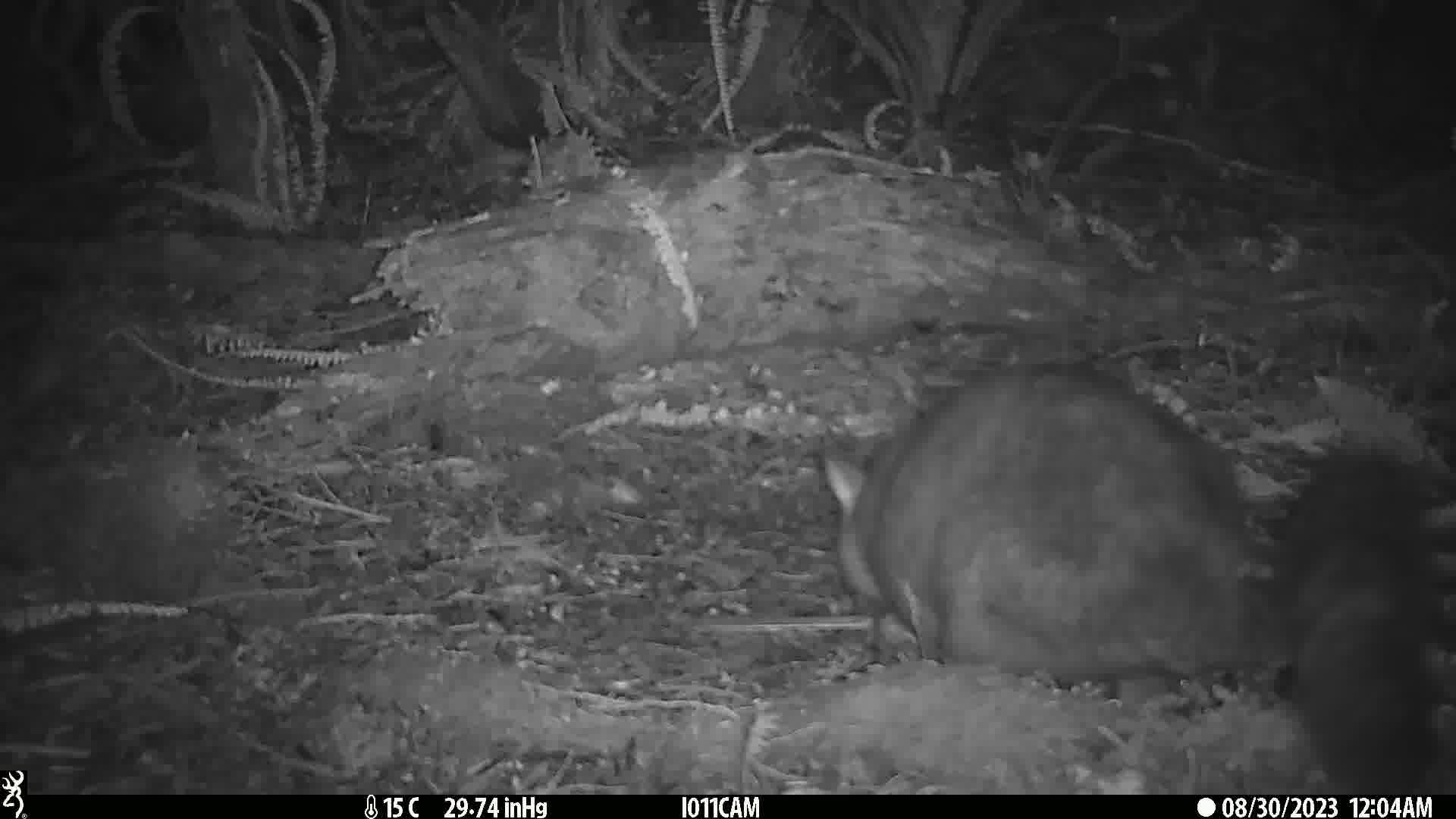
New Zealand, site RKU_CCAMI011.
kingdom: Animalia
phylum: Chordata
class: Mammalia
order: Diprotodontia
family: Phalangeridae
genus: Trichosurus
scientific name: Trichosurus vulpecula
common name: common brushtail possum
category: possum